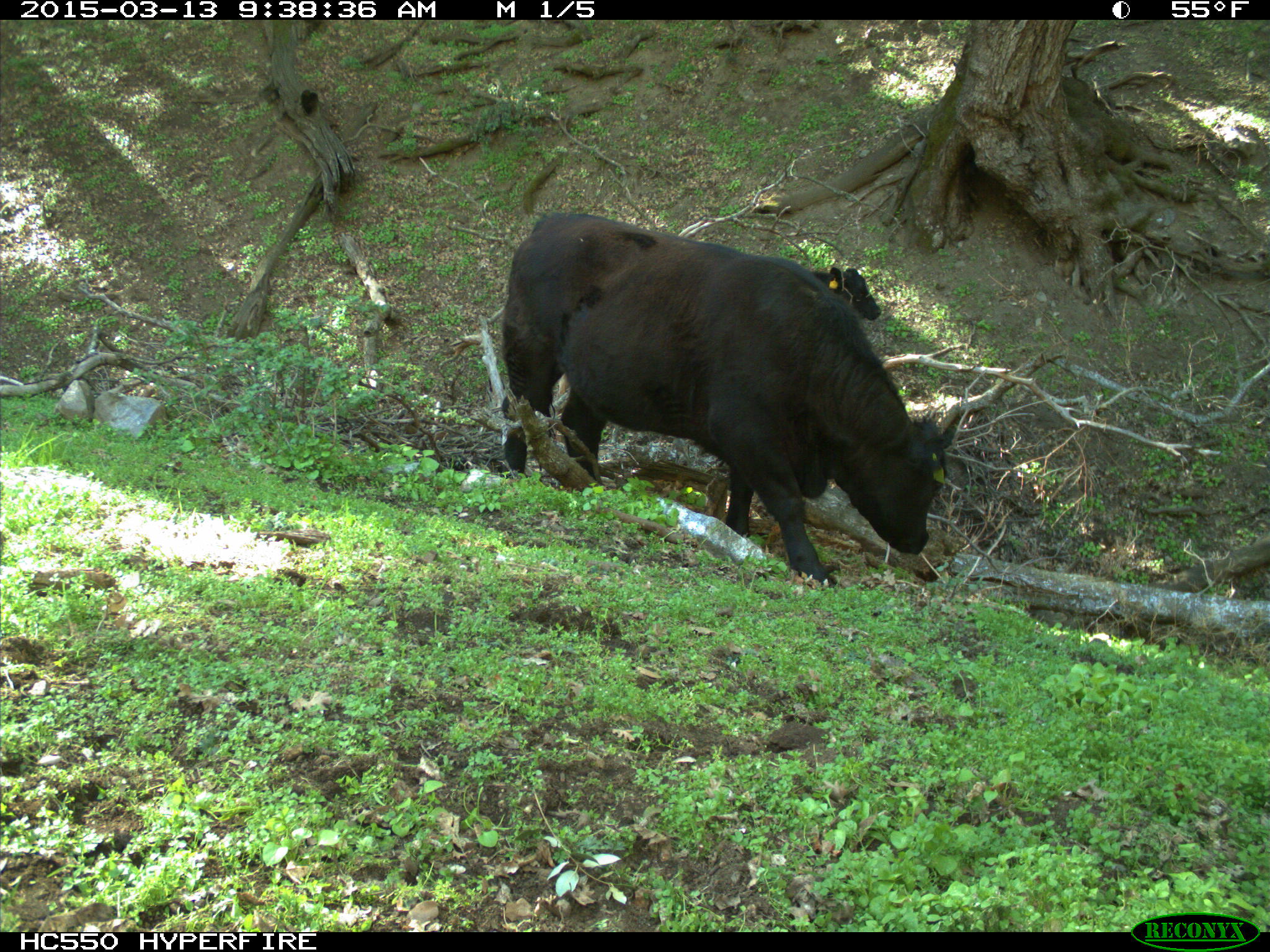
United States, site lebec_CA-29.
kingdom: Animalia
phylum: Chordata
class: Mammalia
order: Artiodactyla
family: Bovidae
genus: Bos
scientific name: Bos taurus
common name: domestic cow